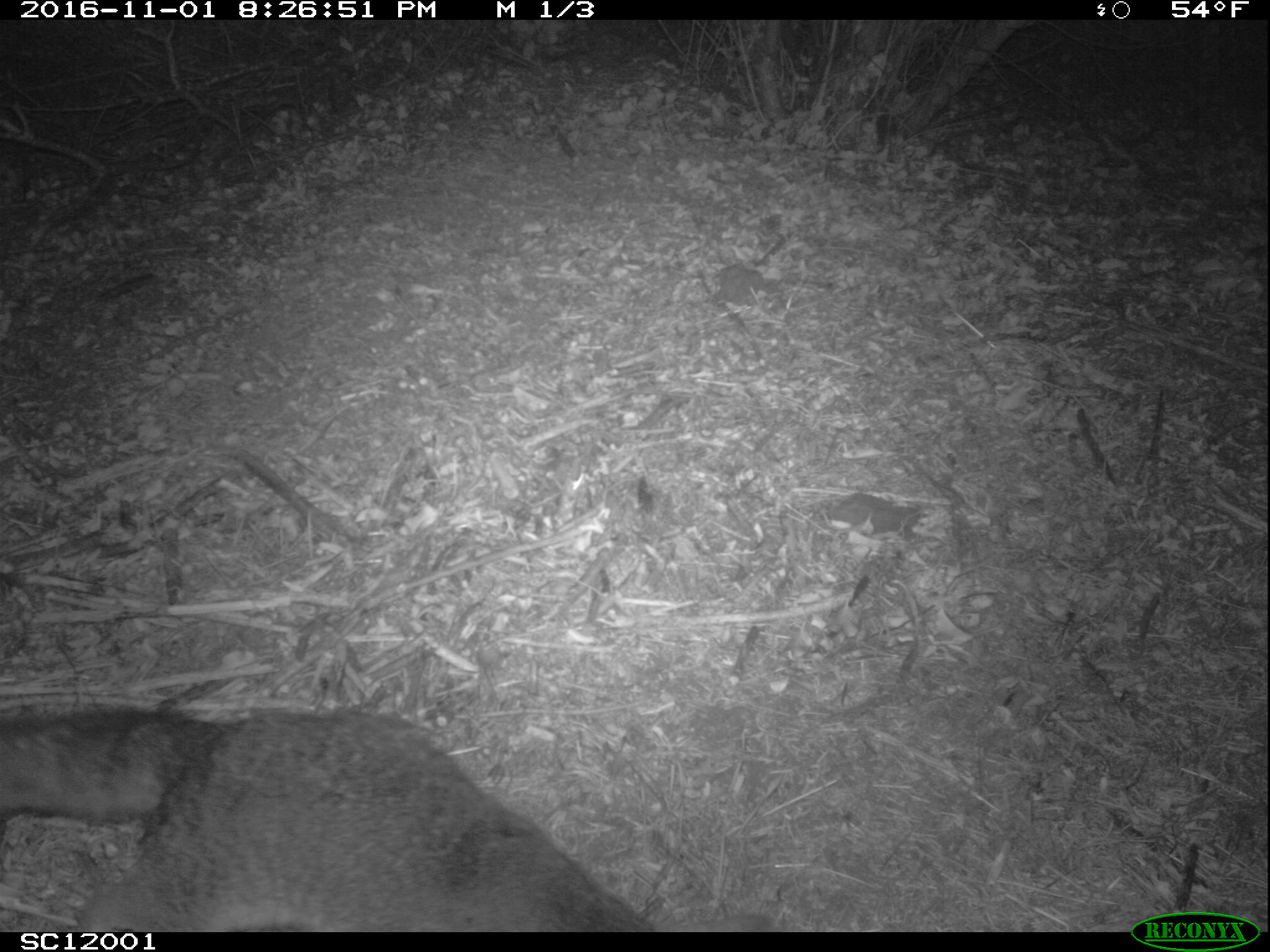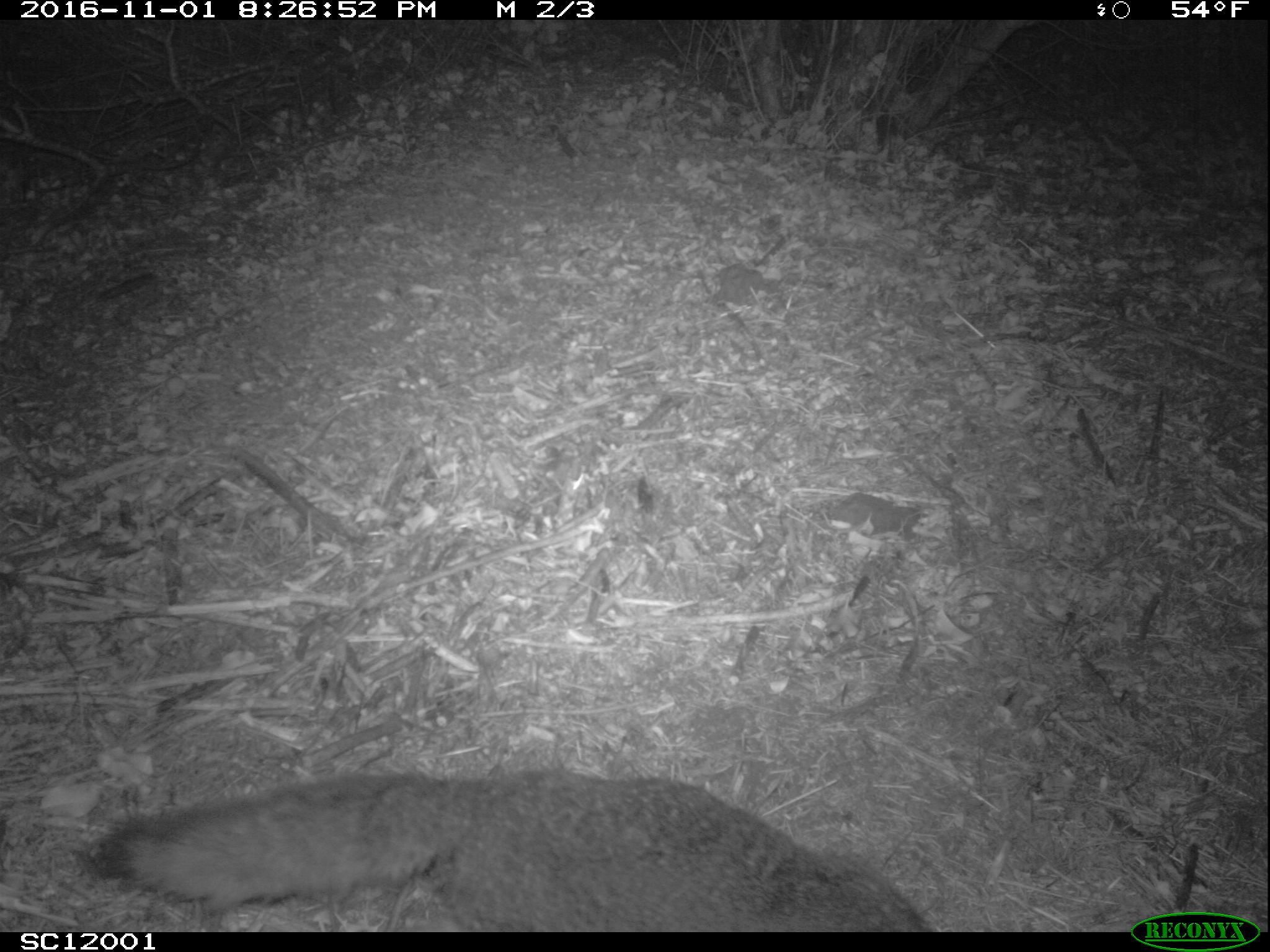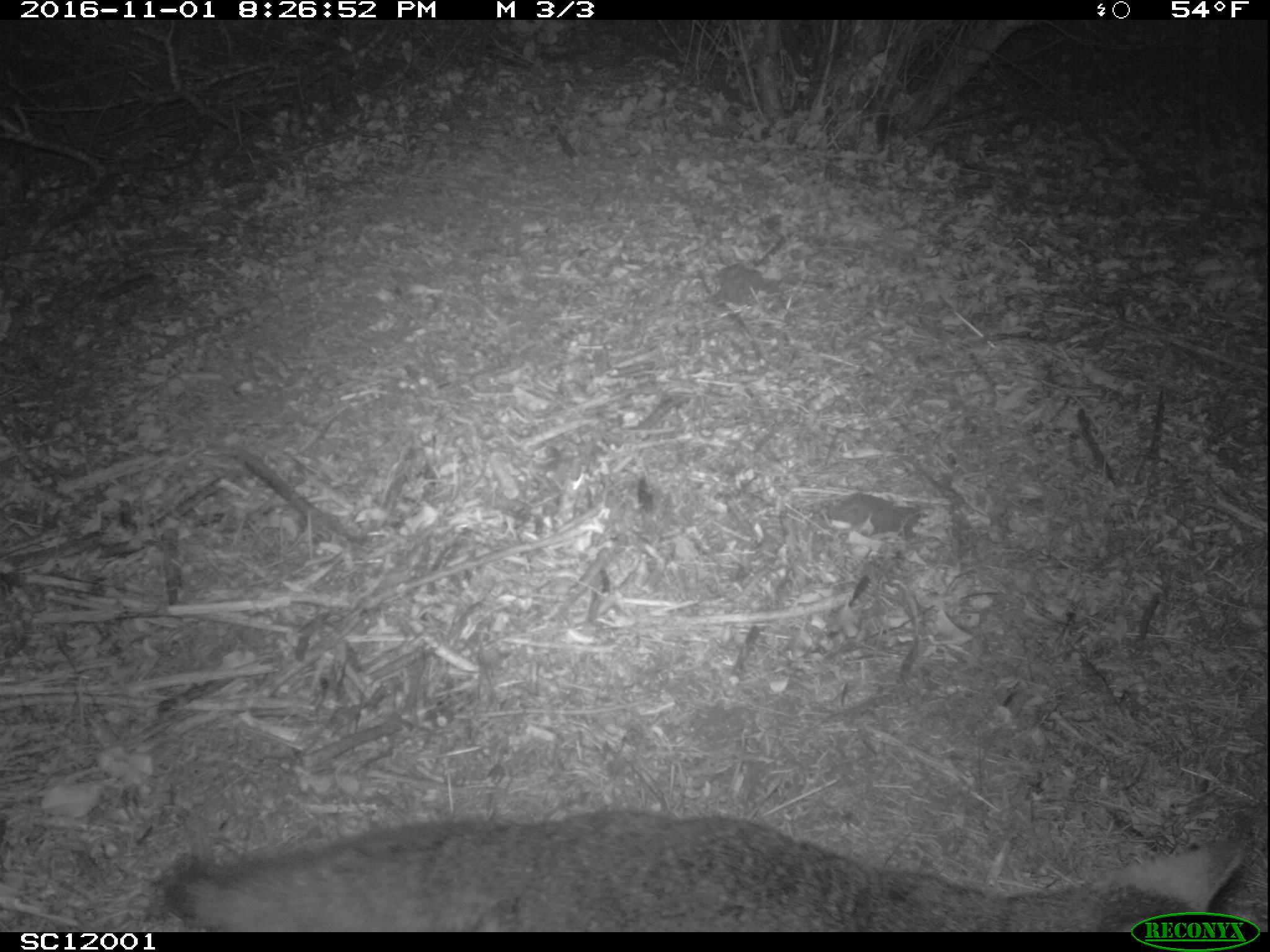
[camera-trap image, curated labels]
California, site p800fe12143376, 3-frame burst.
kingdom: Animalia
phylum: Chordata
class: Mammalia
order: Carnivora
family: Canidae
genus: Urocyon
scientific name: Urocyon littoralis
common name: island fox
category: fox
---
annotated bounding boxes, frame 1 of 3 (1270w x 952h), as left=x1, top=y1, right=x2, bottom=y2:
fox: left=0, top=707, right=771, bottom=931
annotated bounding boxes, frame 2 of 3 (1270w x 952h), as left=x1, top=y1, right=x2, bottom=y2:
fox: left=92, top=770, right=935, bottom=932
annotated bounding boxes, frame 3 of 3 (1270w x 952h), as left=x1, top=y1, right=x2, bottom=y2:
fox: left=161, top=802, right=1247, bottom=931